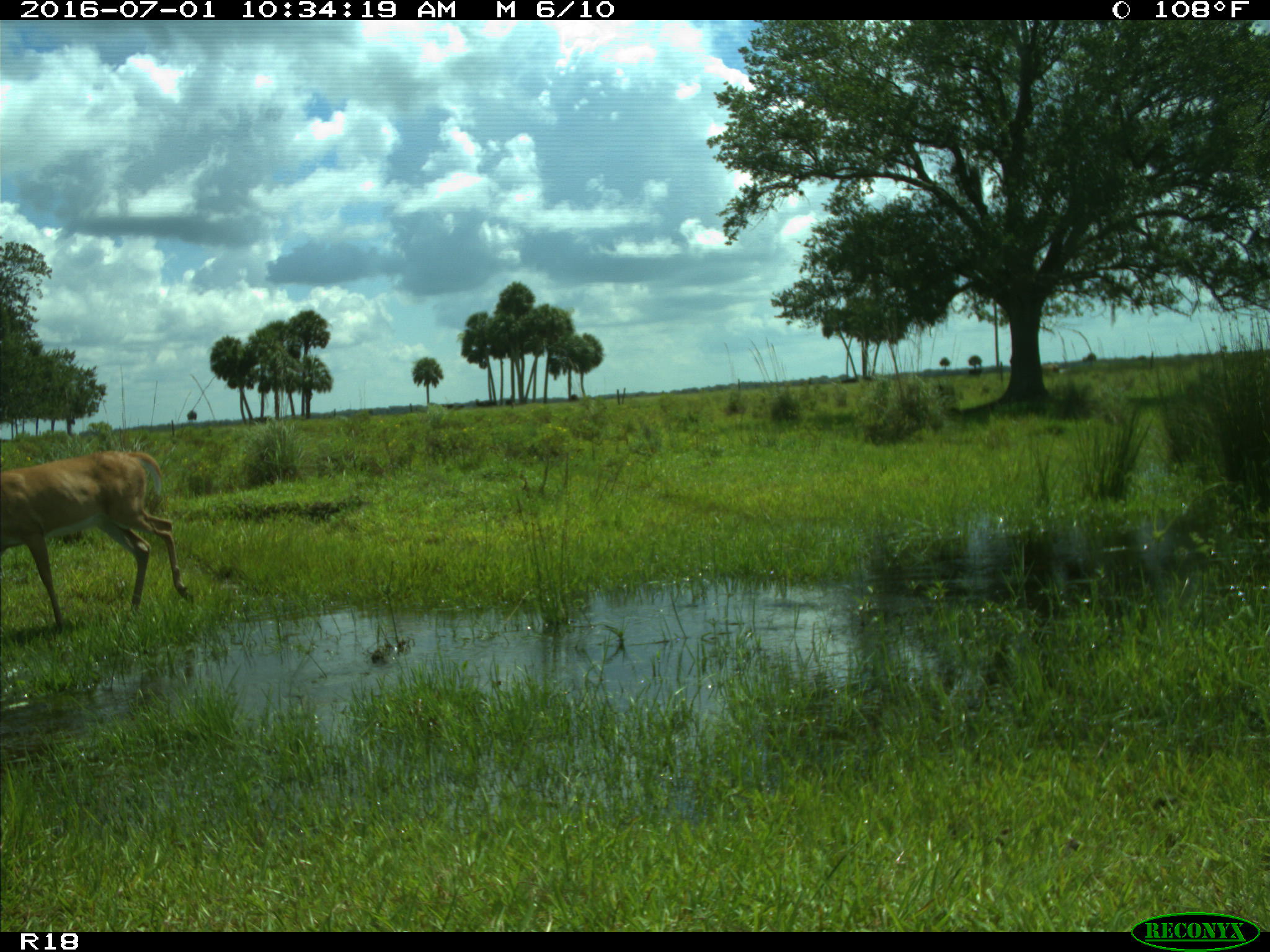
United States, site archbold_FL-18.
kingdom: Animalia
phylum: Chordata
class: Mammalia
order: Artiodactyla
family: Cervidae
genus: Odocoileus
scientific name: Odocoileus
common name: deer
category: unidentified deer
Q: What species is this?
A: Unidentified deer (deer) (Odocoileus).